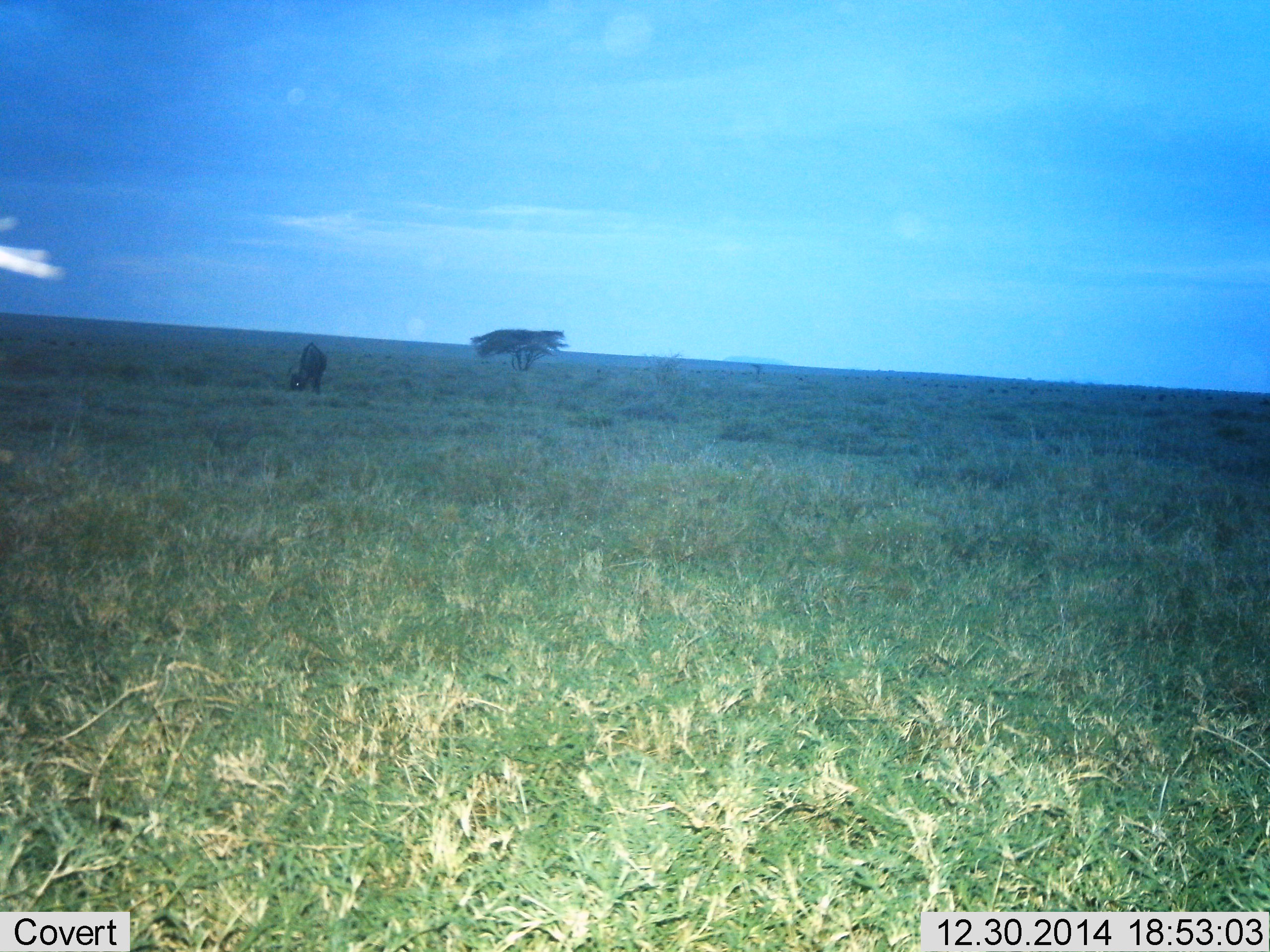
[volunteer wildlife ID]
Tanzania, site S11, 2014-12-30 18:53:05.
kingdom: Animalia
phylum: Chordata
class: Mammalia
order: Artiodactyla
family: Bovidae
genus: Connochaetes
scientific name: Connochaetes taurinus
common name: blue wildebeest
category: wildebeest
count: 1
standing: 18%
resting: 0%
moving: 0%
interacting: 0%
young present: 0%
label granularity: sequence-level